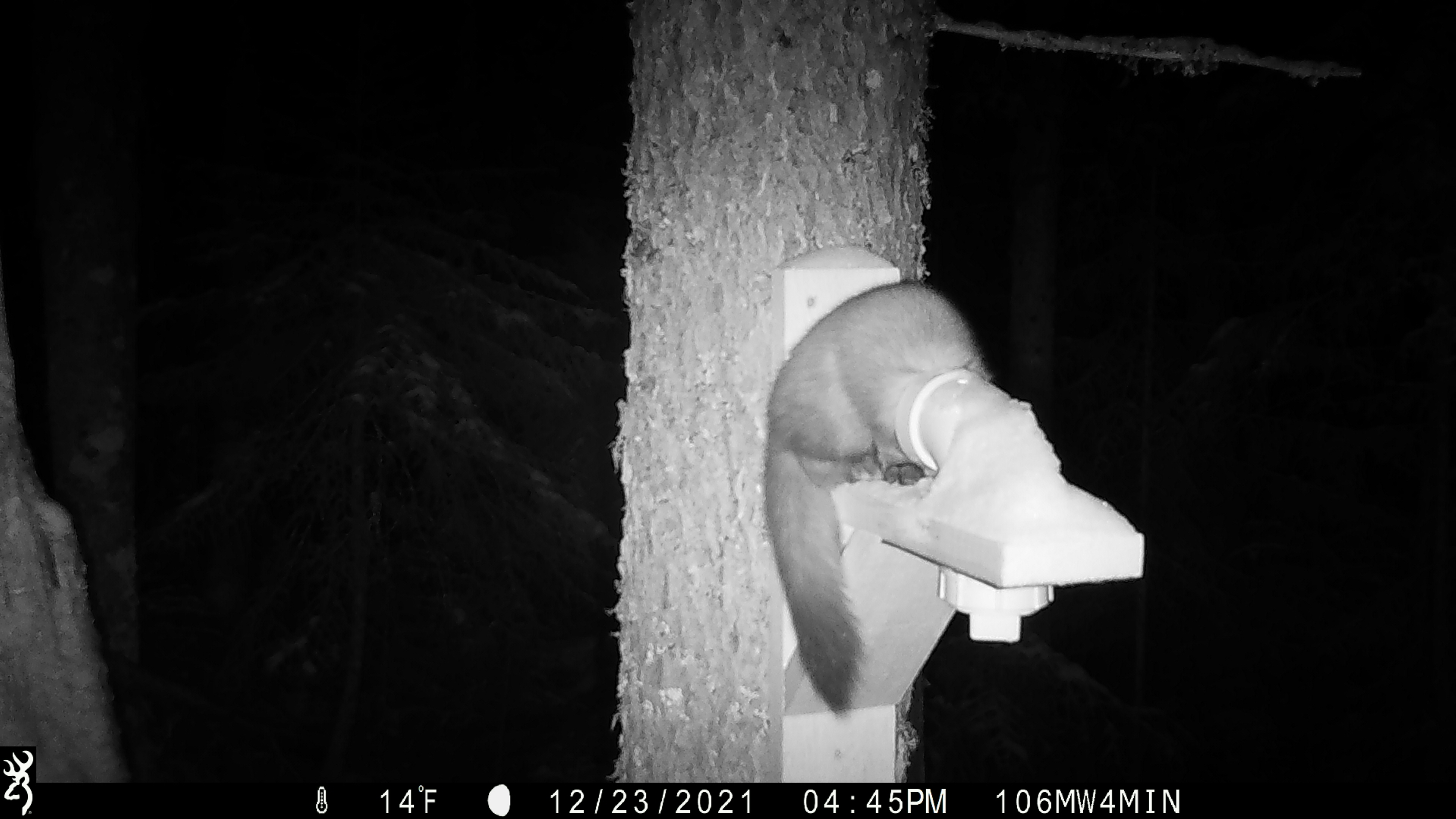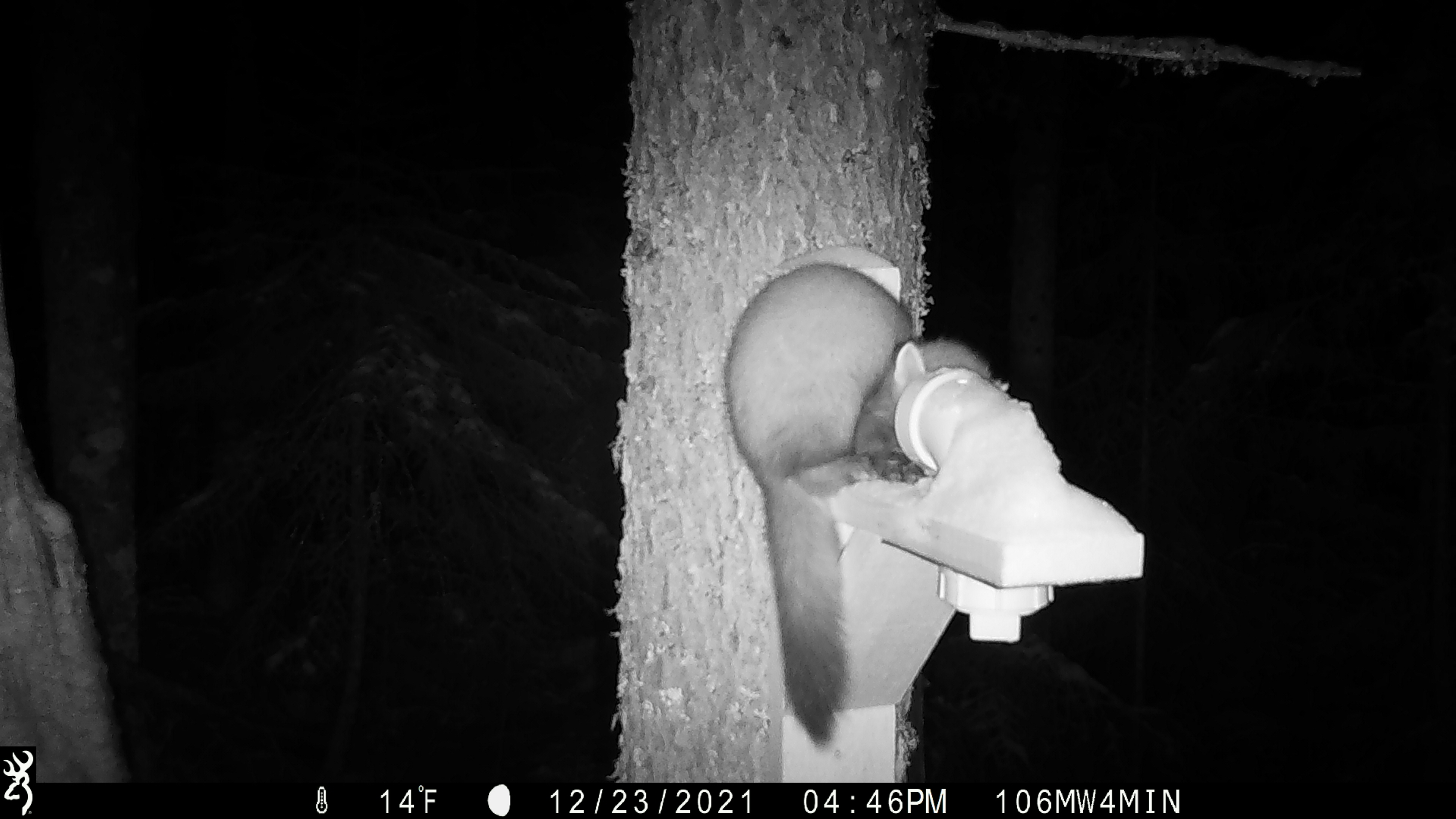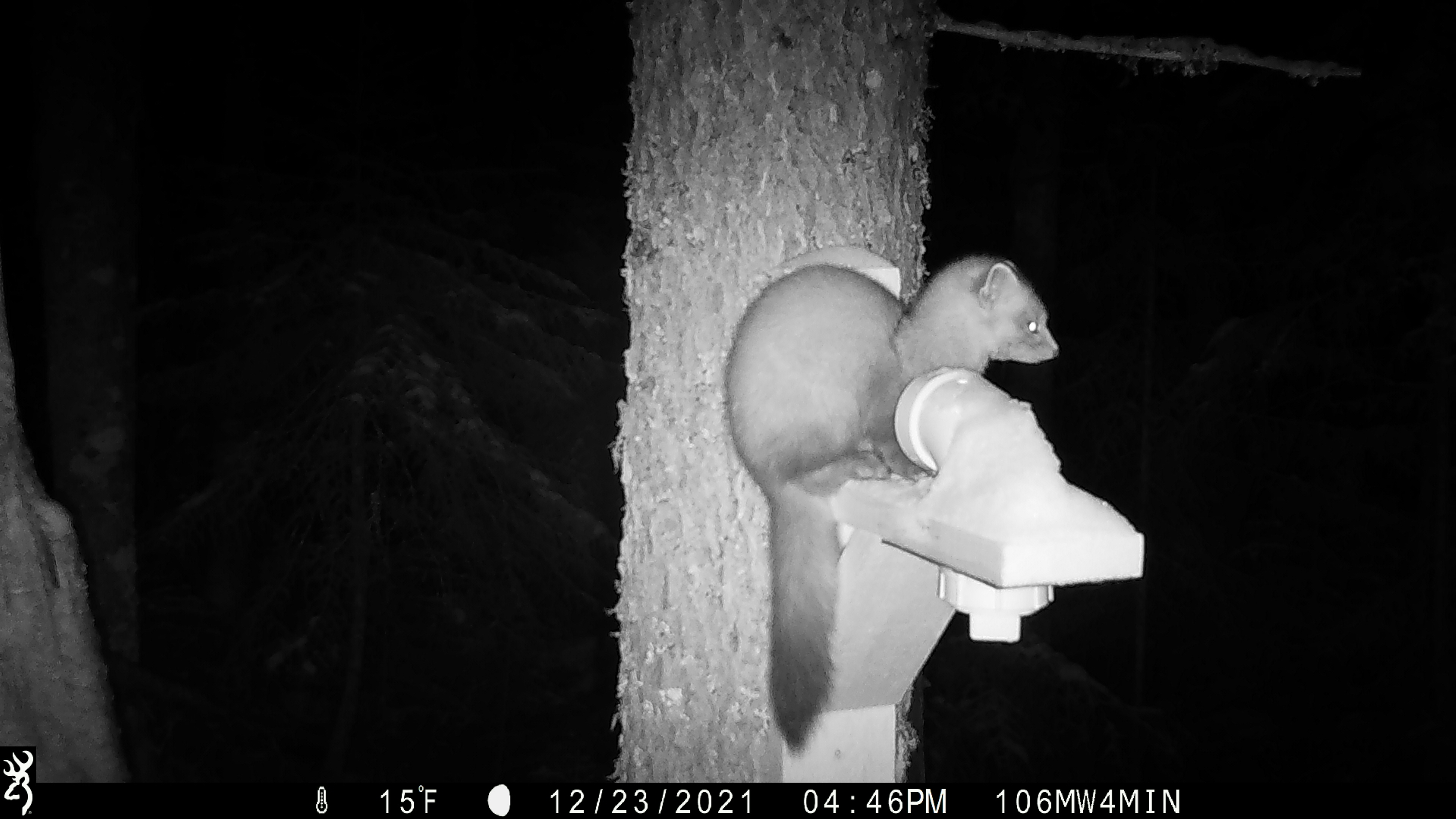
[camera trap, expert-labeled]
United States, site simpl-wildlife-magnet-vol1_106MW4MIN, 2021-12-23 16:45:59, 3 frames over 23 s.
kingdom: Animalia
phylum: Chordata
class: Mammalia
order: Carnivora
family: Mustelidae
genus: Martes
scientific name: Martes americana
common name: american marten